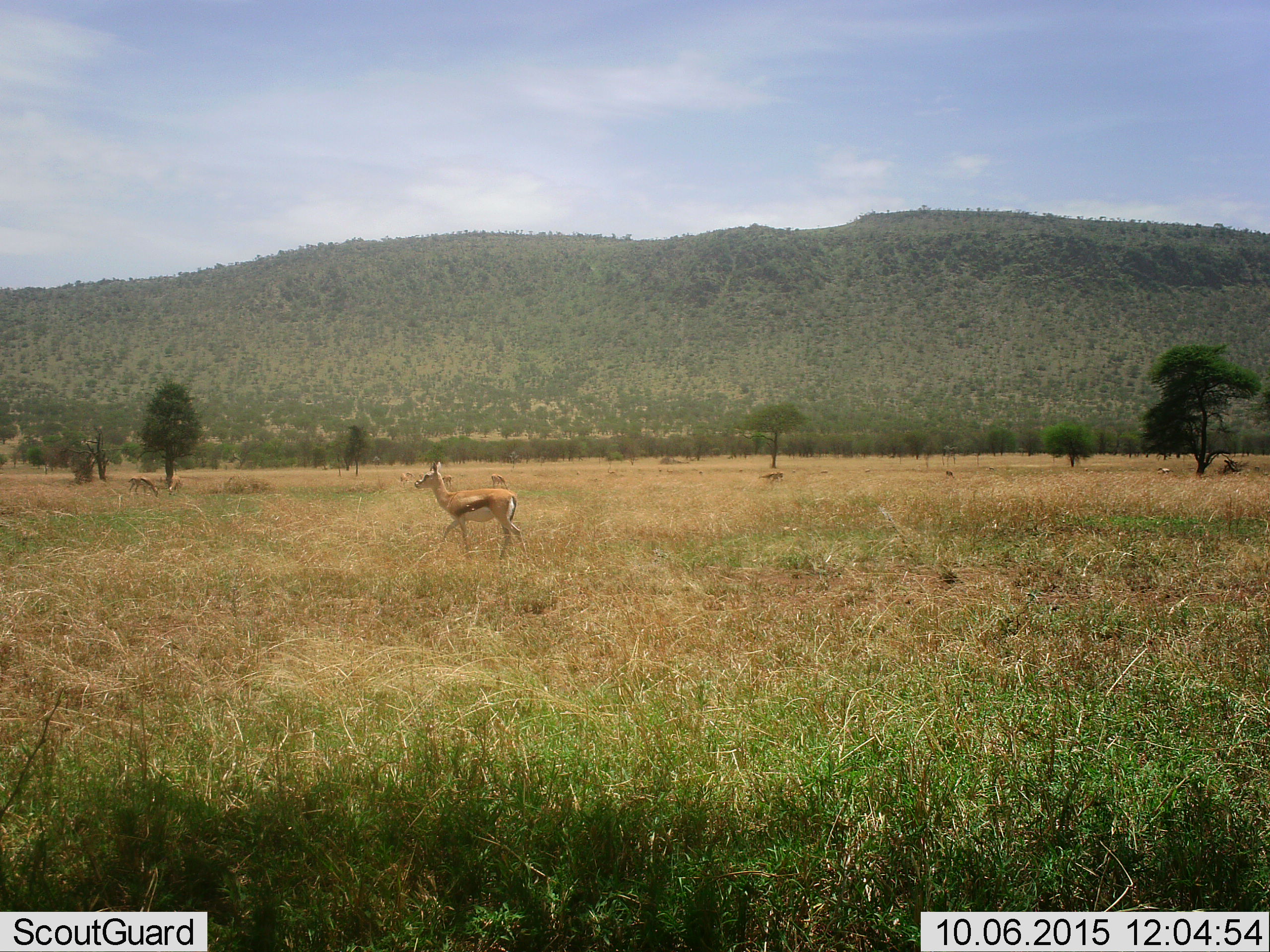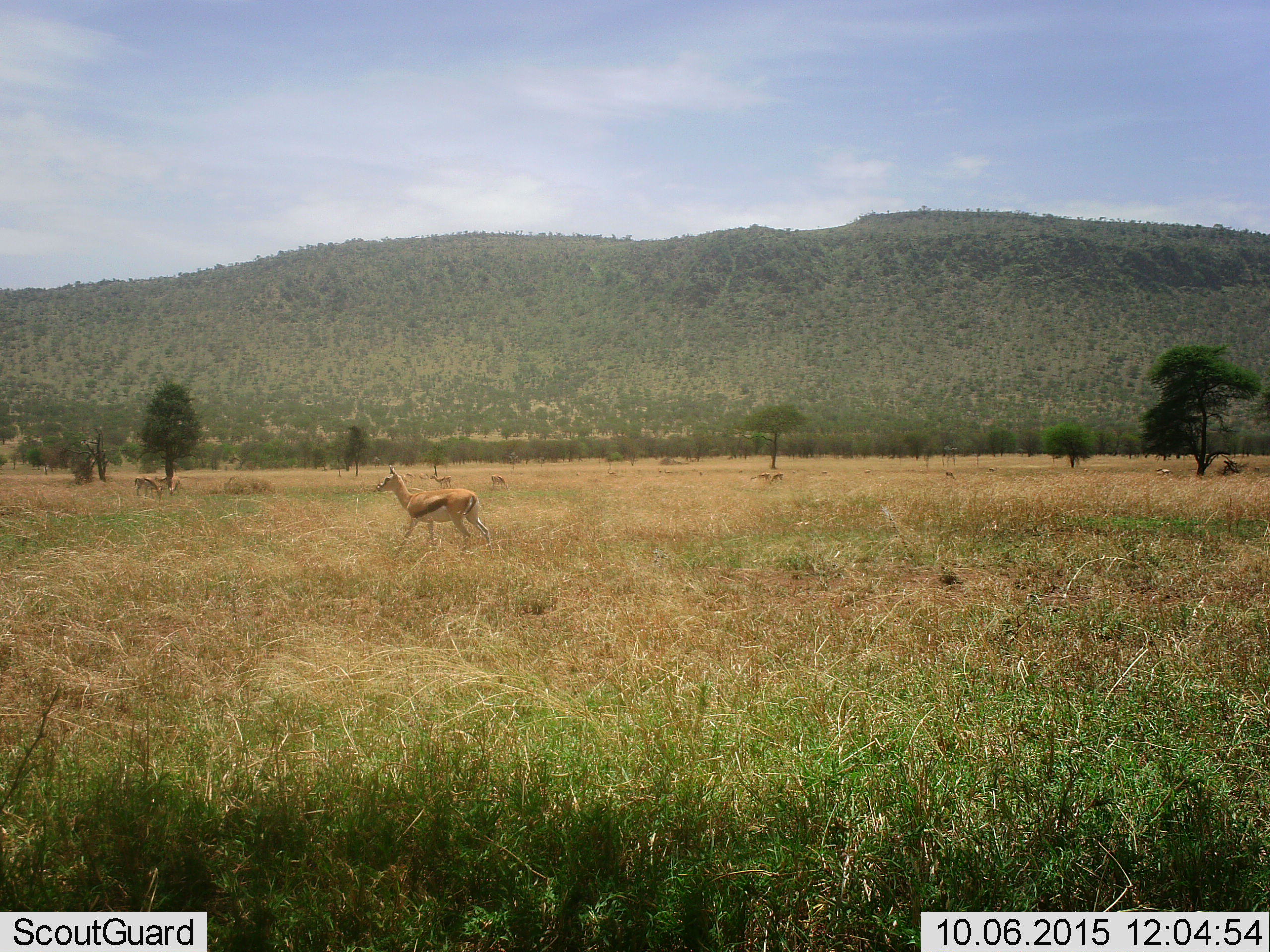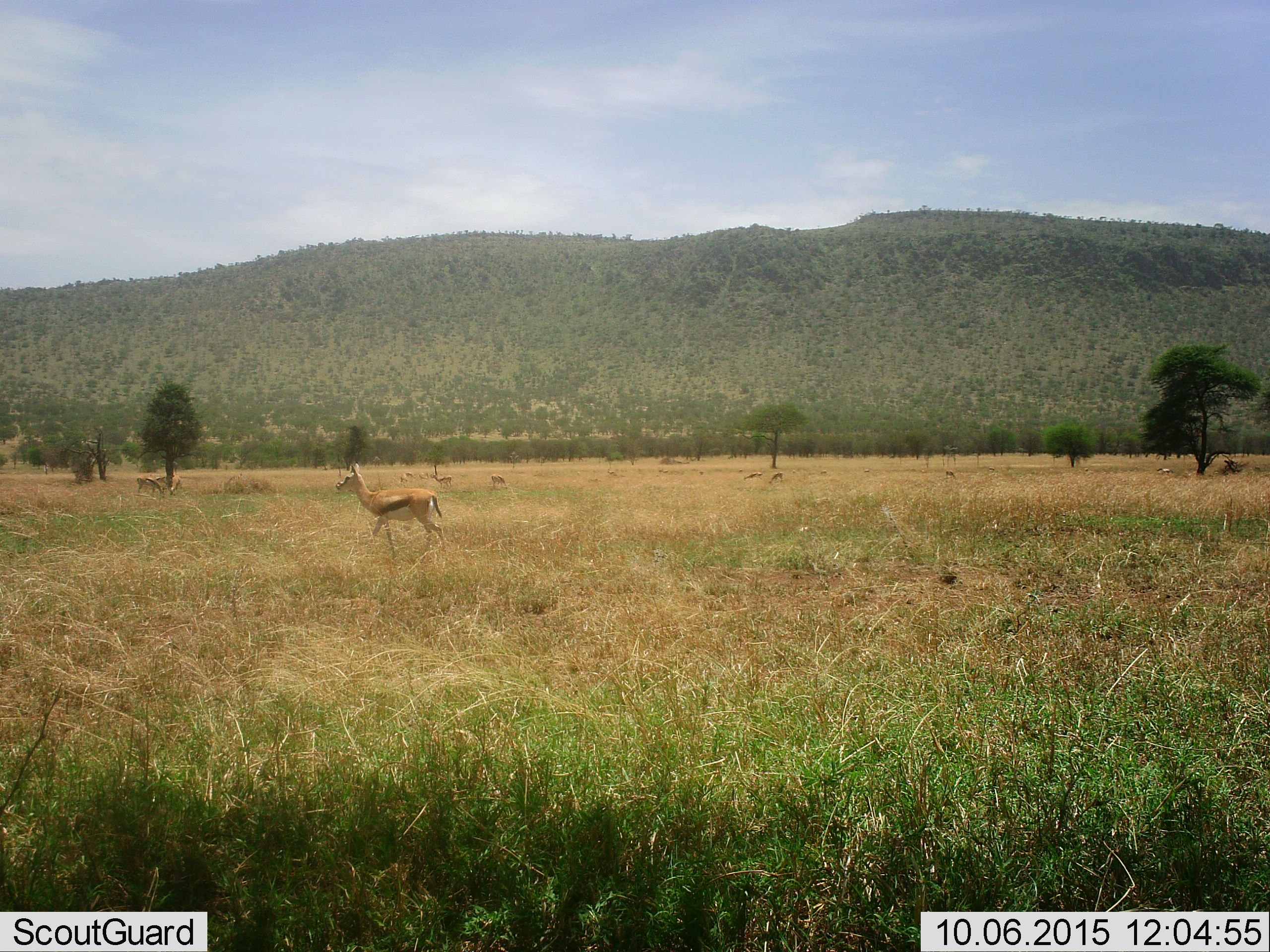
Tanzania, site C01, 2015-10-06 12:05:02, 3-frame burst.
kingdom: Animalia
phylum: Chordata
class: Mammalia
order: Artiodactyla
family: Bovidae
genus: Eudorcas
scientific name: Eudorcas thomsonii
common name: thomson's gazelle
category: gazellethomsons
Gazellethomsons (thomson's gazelle) (Eudorcas thomsonii), count 10. Behavior (volunteer vote fractions): standing 62%, resting 12%, moving 100%, interacting 0%. Young present (vote fraction): 12%. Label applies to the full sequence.